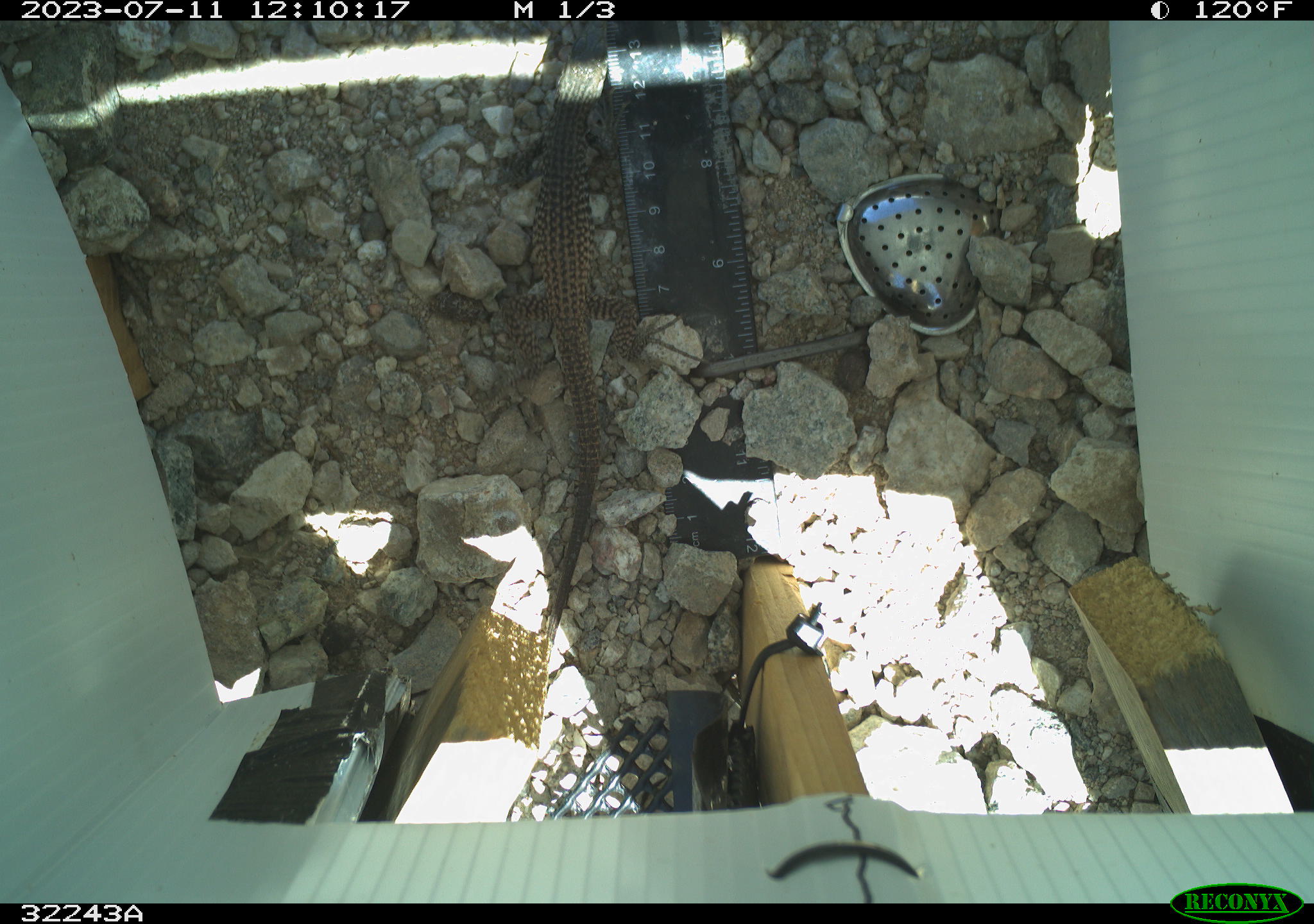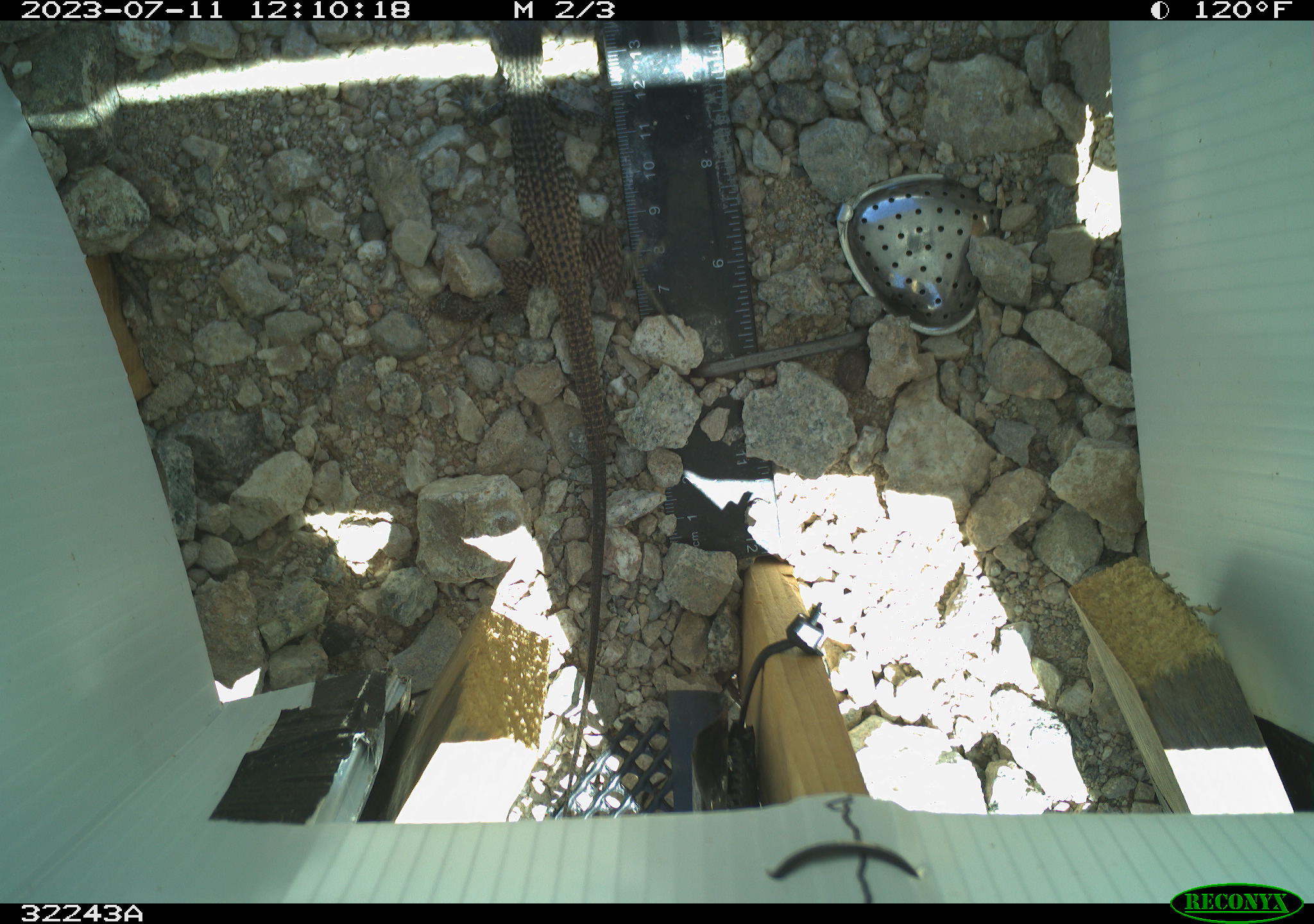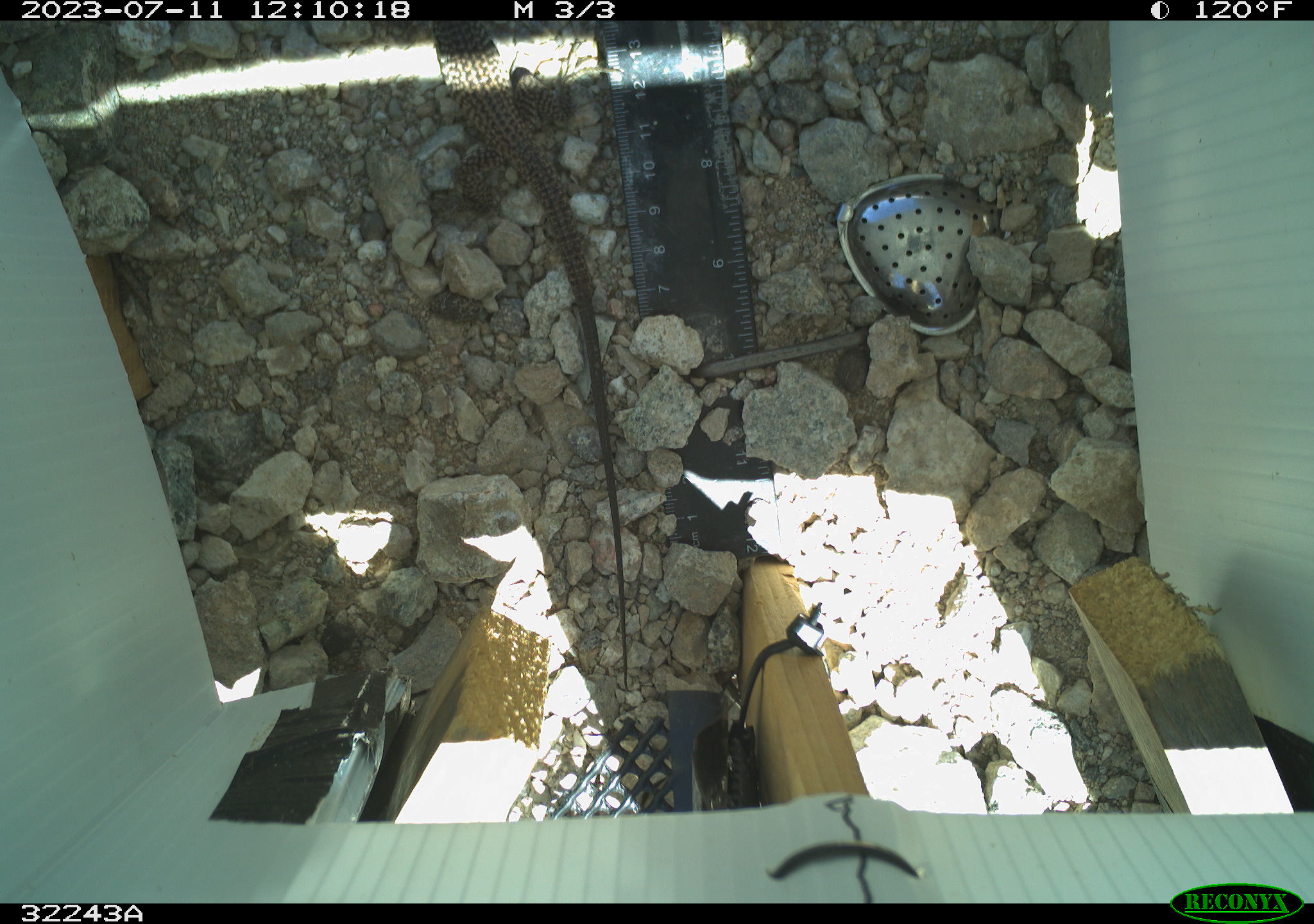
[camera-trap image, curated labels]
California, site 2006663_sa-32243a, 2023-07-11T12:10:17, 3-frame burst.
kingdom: Animalia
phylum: Chordata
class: Reptilia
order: Squamata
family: Teiidae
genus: Aspidoscelis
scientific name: Aspidoscelis tigris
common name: western whiptail